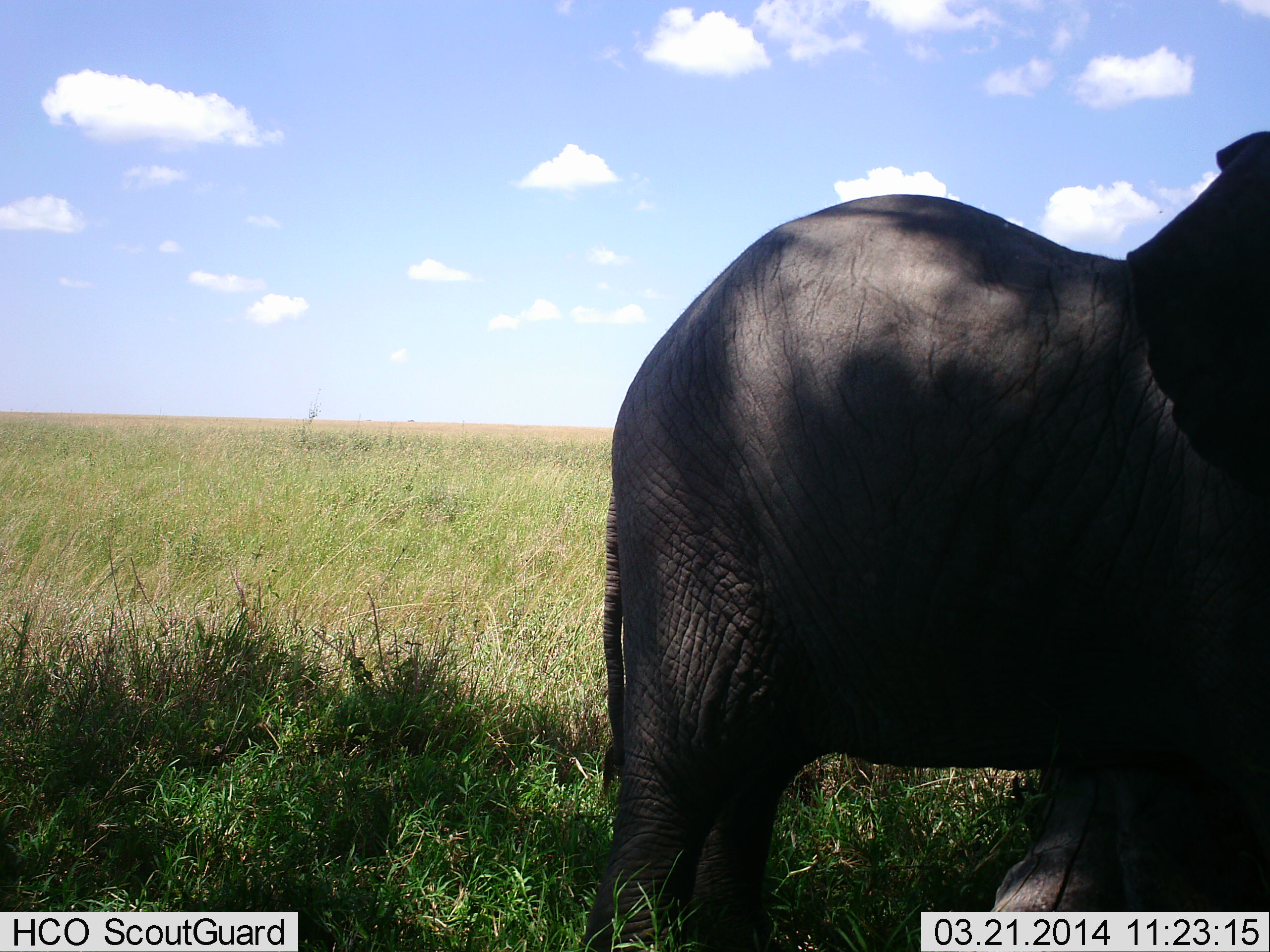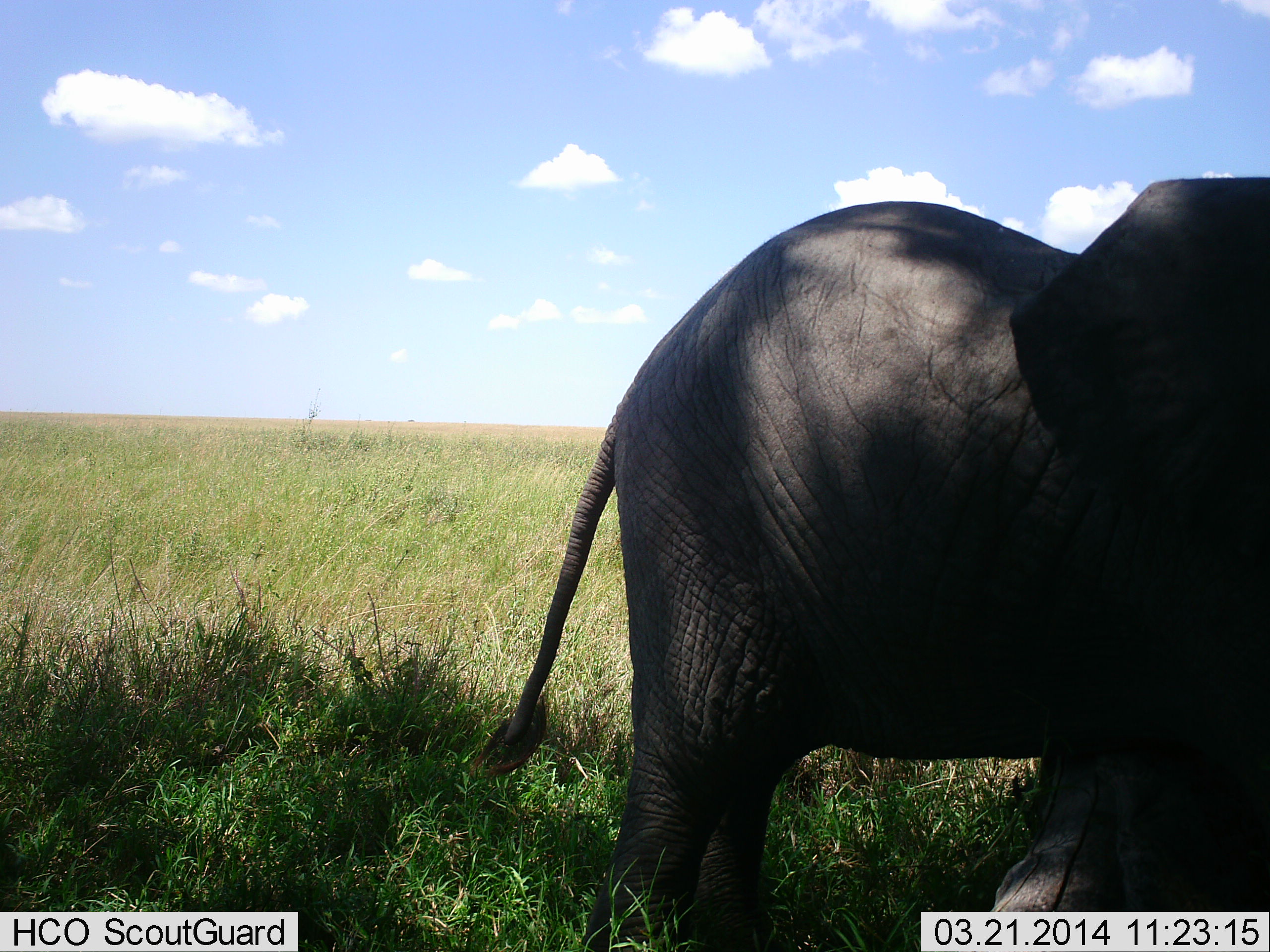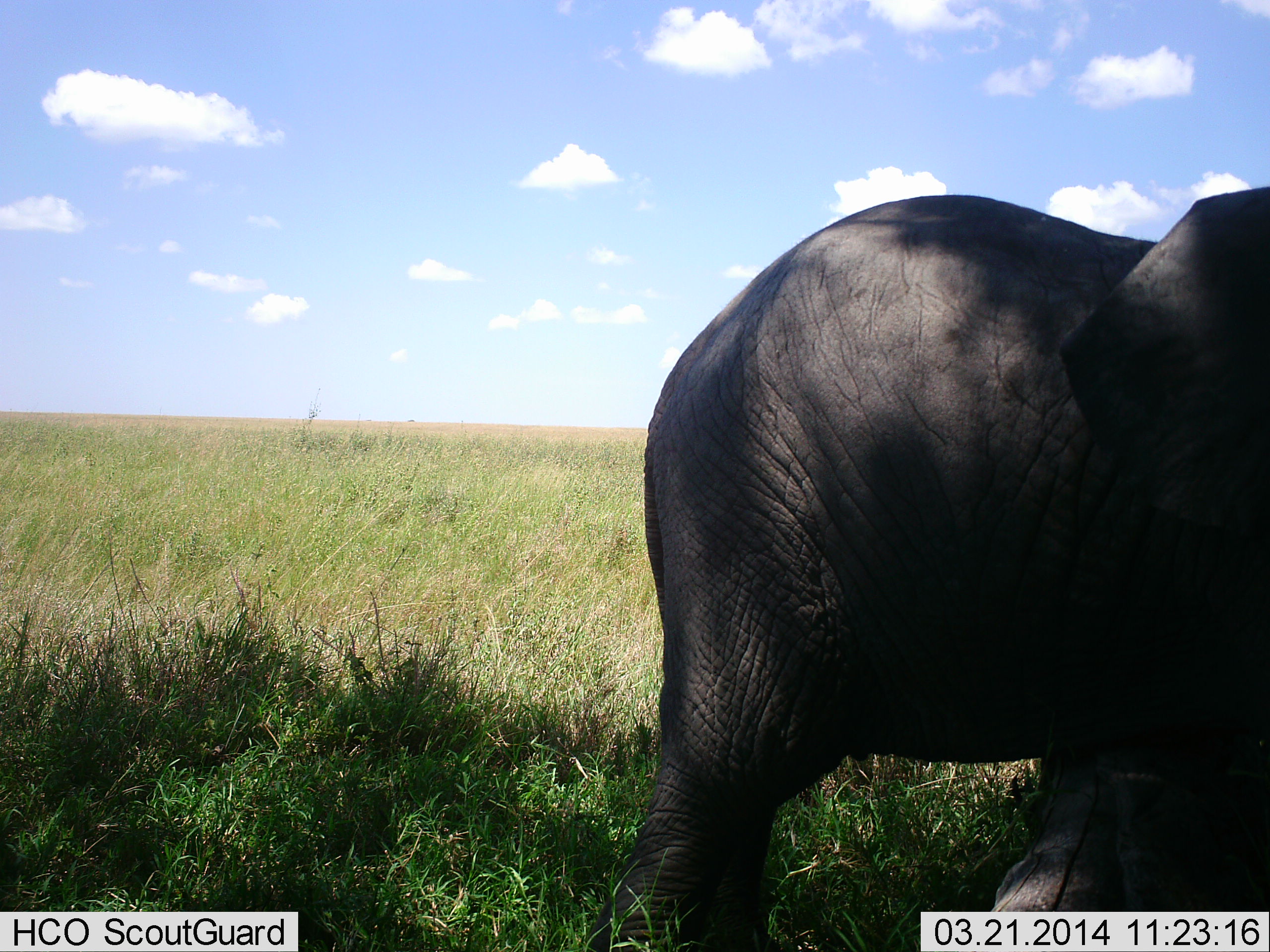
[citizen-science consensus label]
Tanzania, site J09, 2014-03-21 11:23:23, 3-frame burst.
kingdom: Animalia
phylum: Chordata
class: Mammalia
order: Proboscidea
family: Elephantidae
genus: Loxodonta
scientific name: Loxodonta africana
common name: african bush elephant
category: elephant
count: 1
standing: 100%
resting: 0%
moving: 10%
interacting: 0%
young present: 10%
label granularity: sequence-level